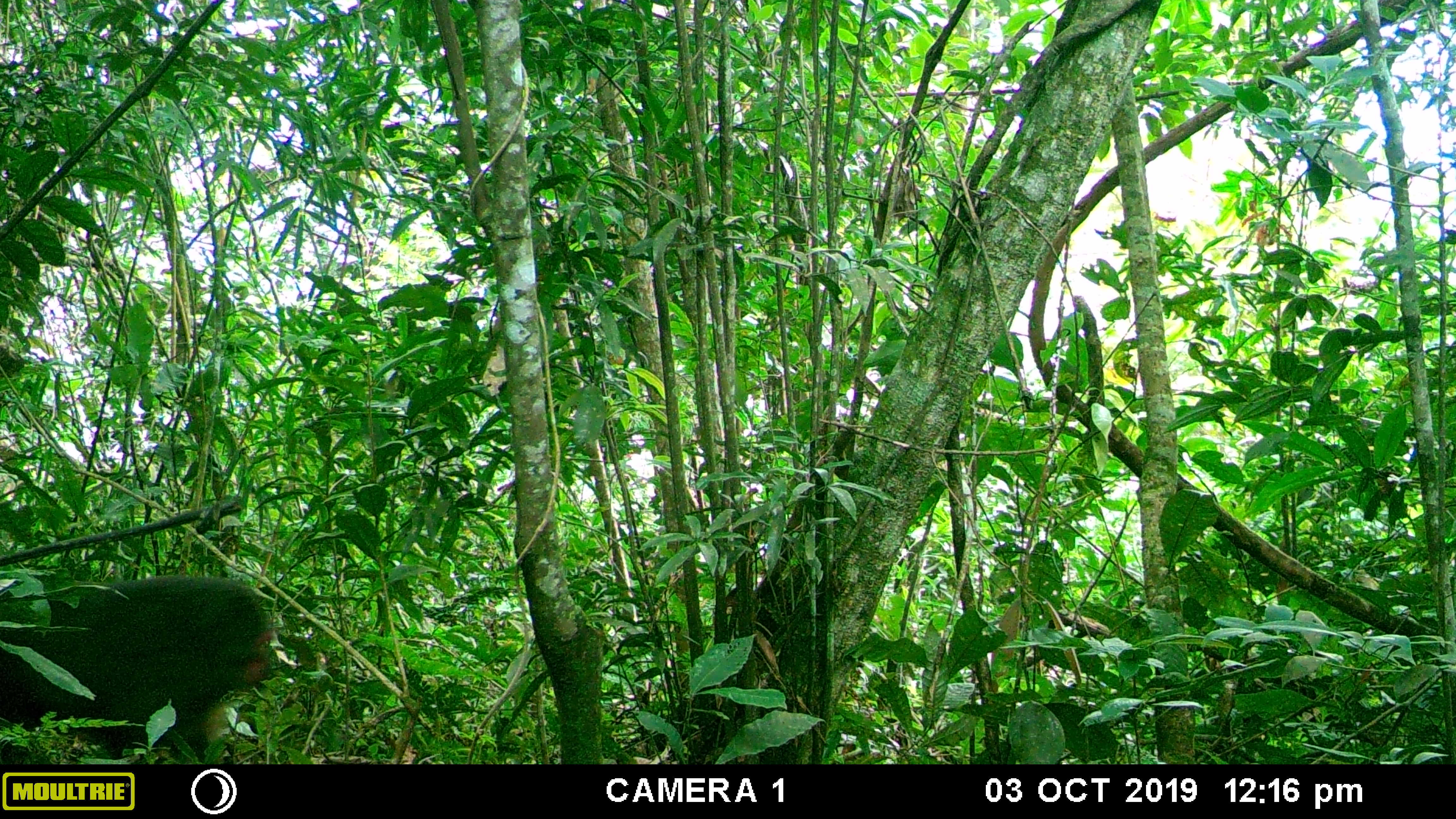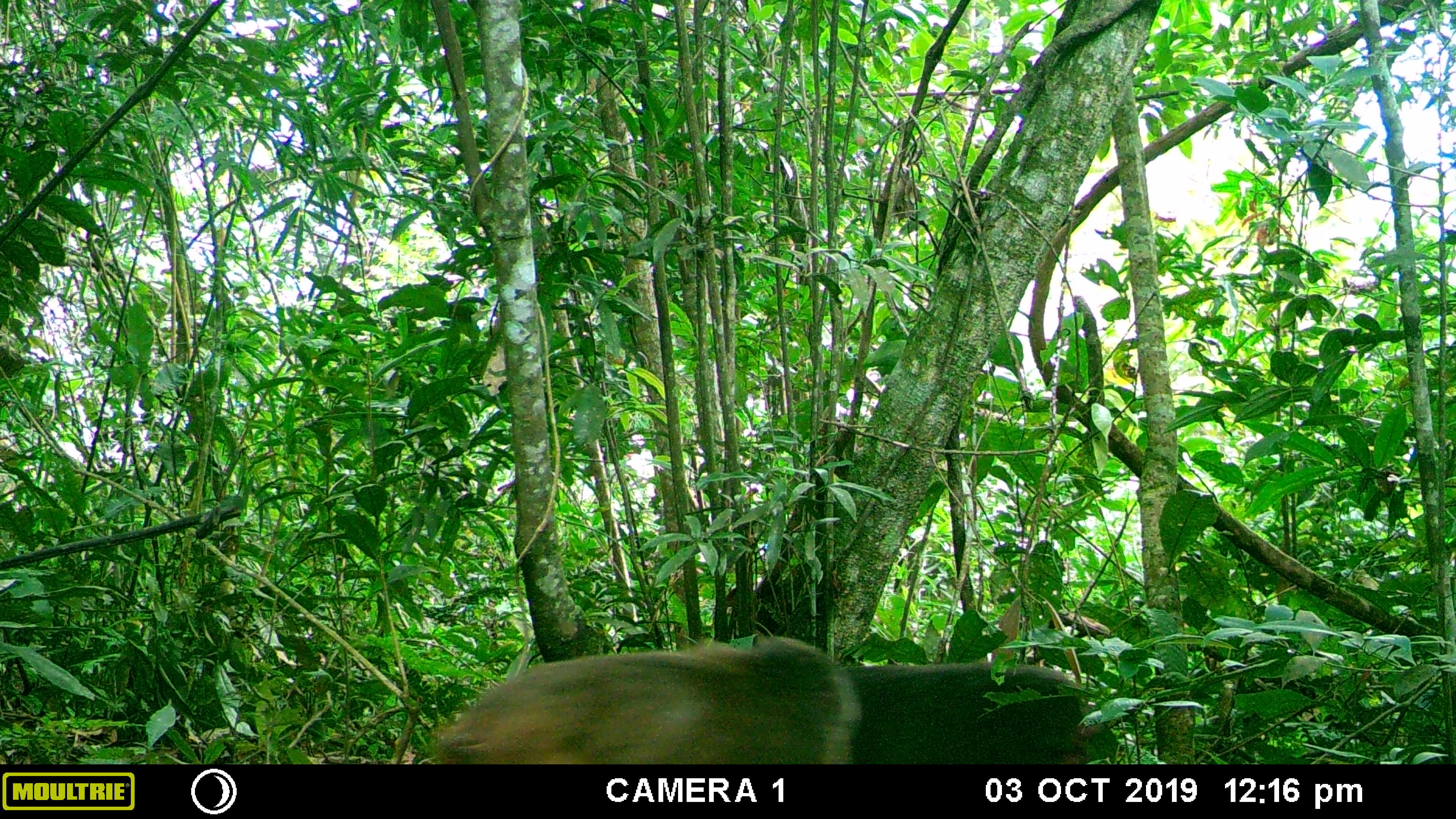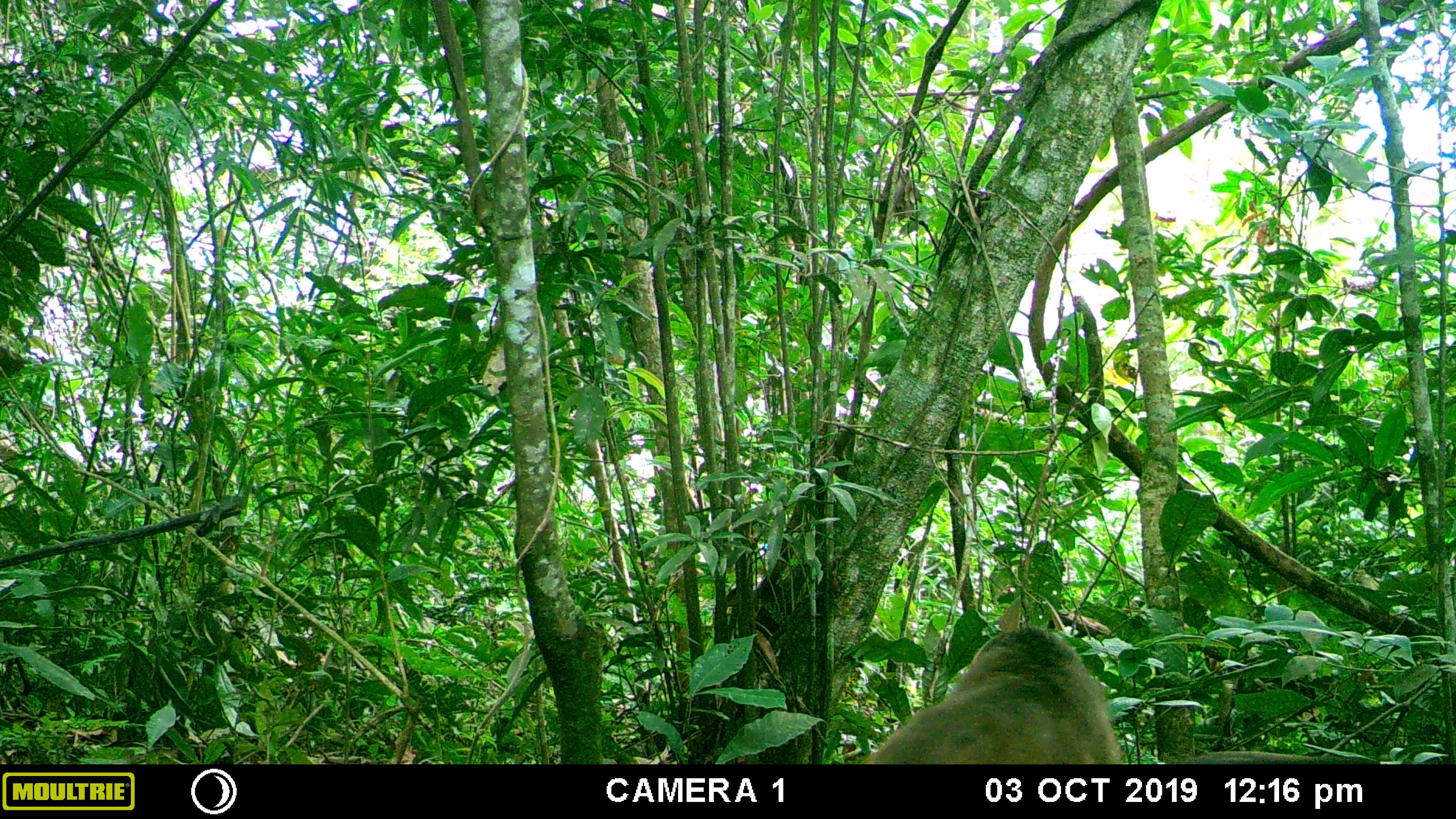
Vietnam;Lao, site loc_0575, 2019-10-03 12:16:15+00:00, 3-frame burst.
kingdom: Animalia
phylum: Chordata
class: Mammalia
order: Primates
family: Cercopithecidae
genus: Macaca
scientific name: Macaca arctoides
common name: stump-tailed macaque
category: stump tailed macaque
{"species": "stump tailed macaque (stump-tailed macaque) (Macaca arctoides)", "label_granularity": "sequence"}